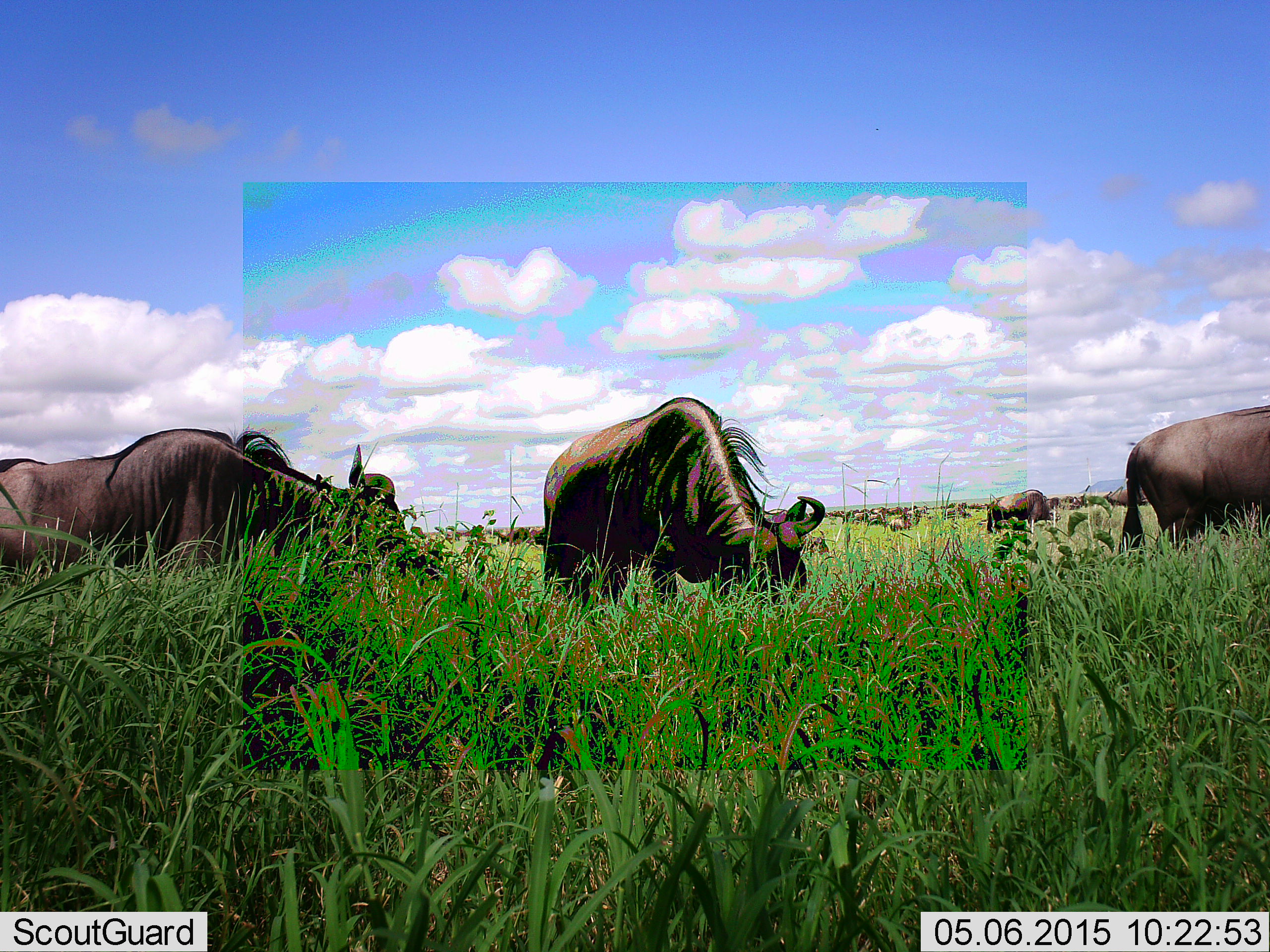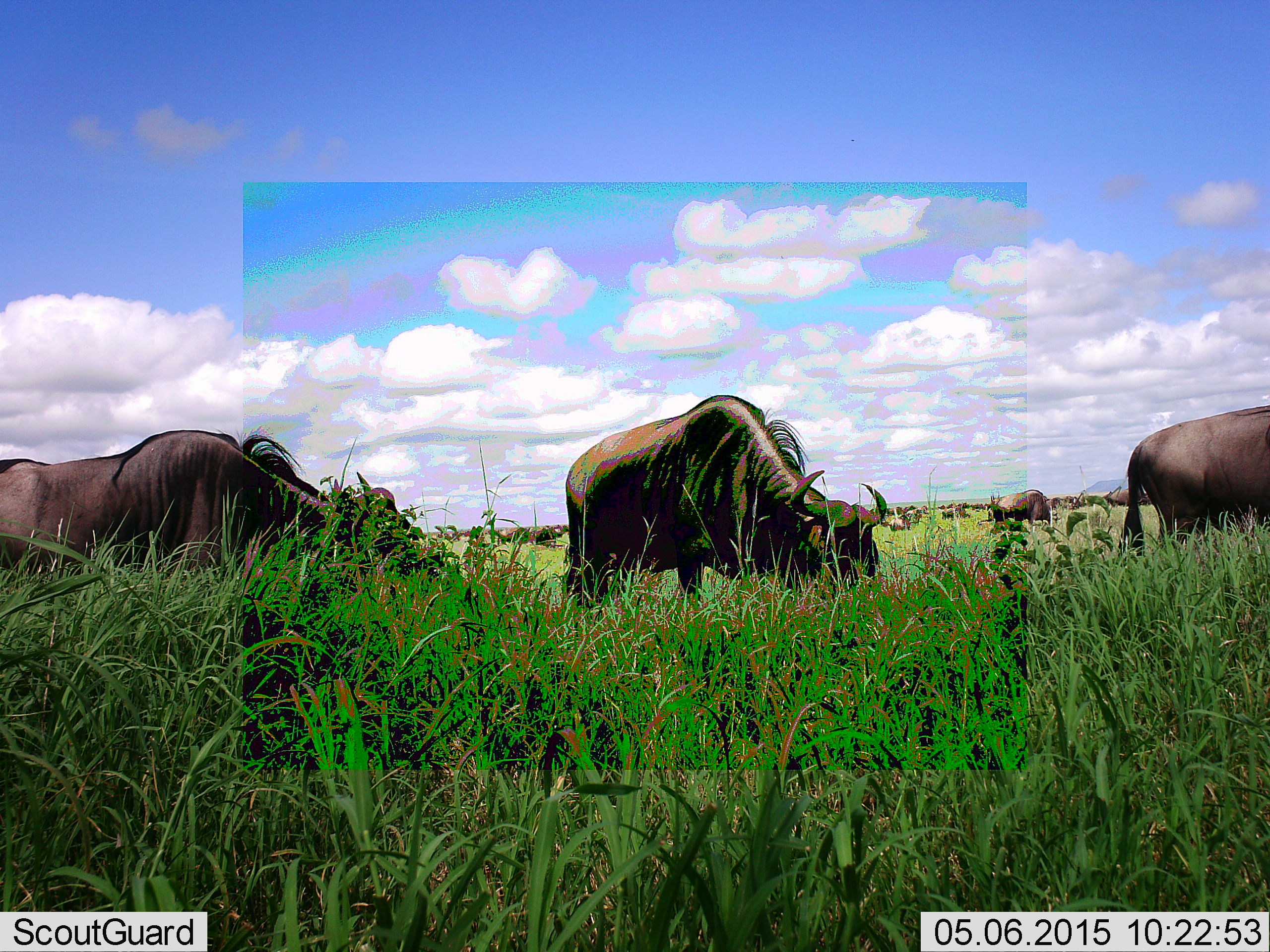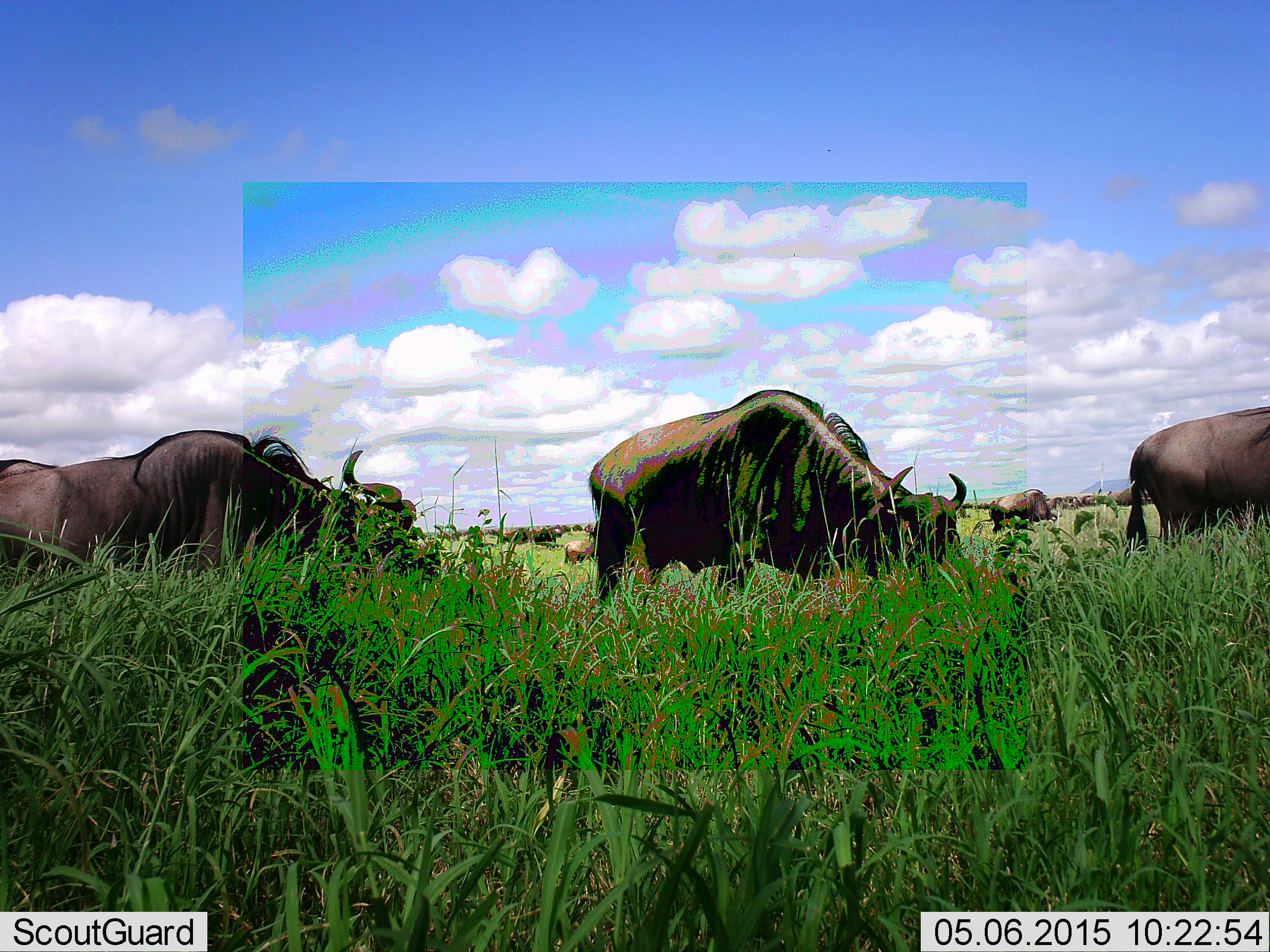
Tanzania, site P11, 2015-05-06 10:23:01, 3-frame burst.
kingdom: Animalia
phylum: Chordata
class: Mammalia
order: Artiodactyla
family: Bovidae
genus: Connochaetes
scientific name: Connochaetes taurinus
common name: blue wildebeest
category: wildebeest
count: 11-50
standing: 60%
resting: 0%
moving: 40%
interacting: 0%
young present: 10%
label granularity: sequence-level